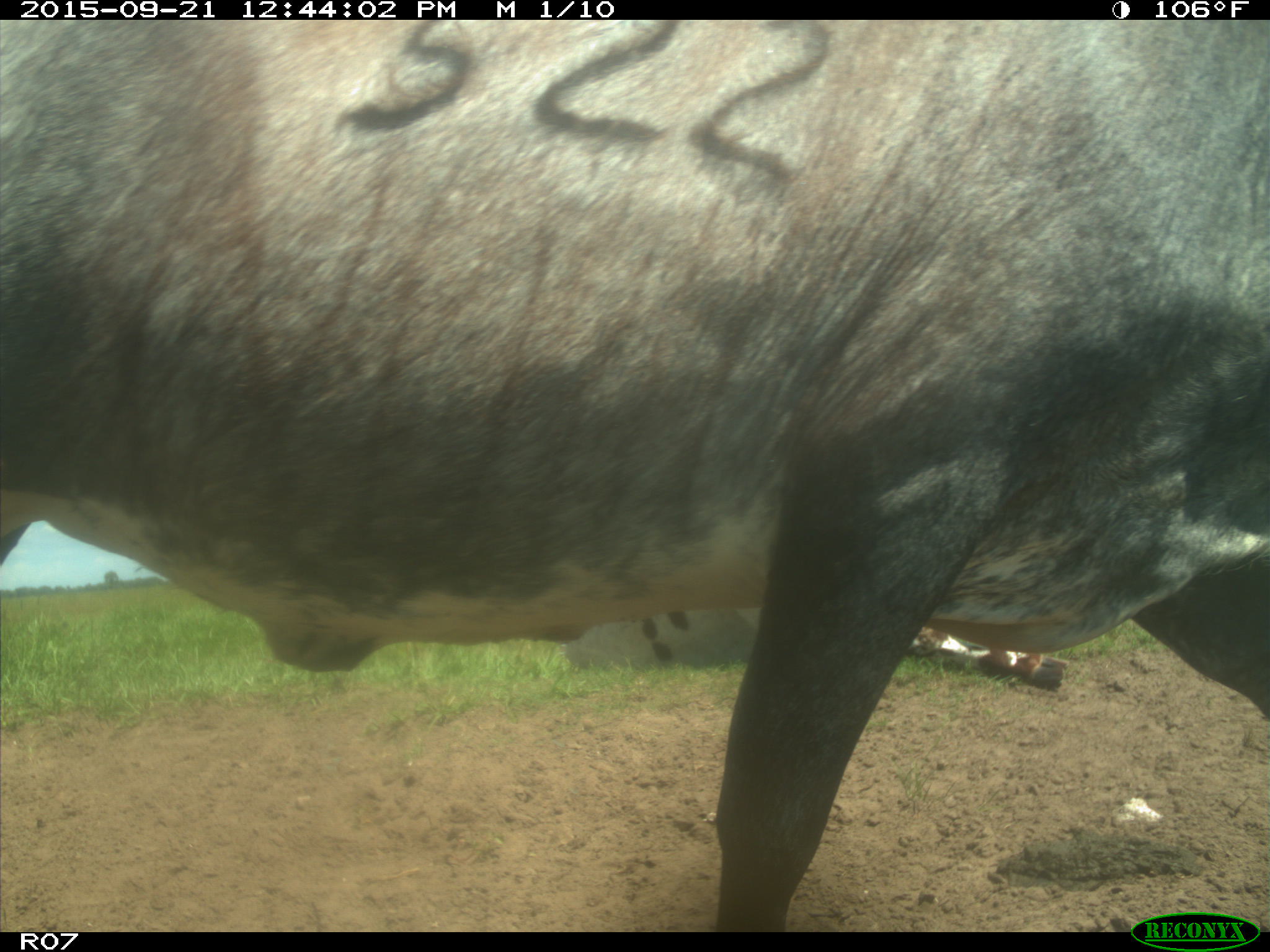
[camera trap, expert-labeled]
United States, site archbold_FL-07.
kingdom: Animalia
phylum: Chordata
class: Mammalia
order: Artiodactyla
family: Bovidae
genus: Bos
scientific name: Bos taurus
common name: domestic cow